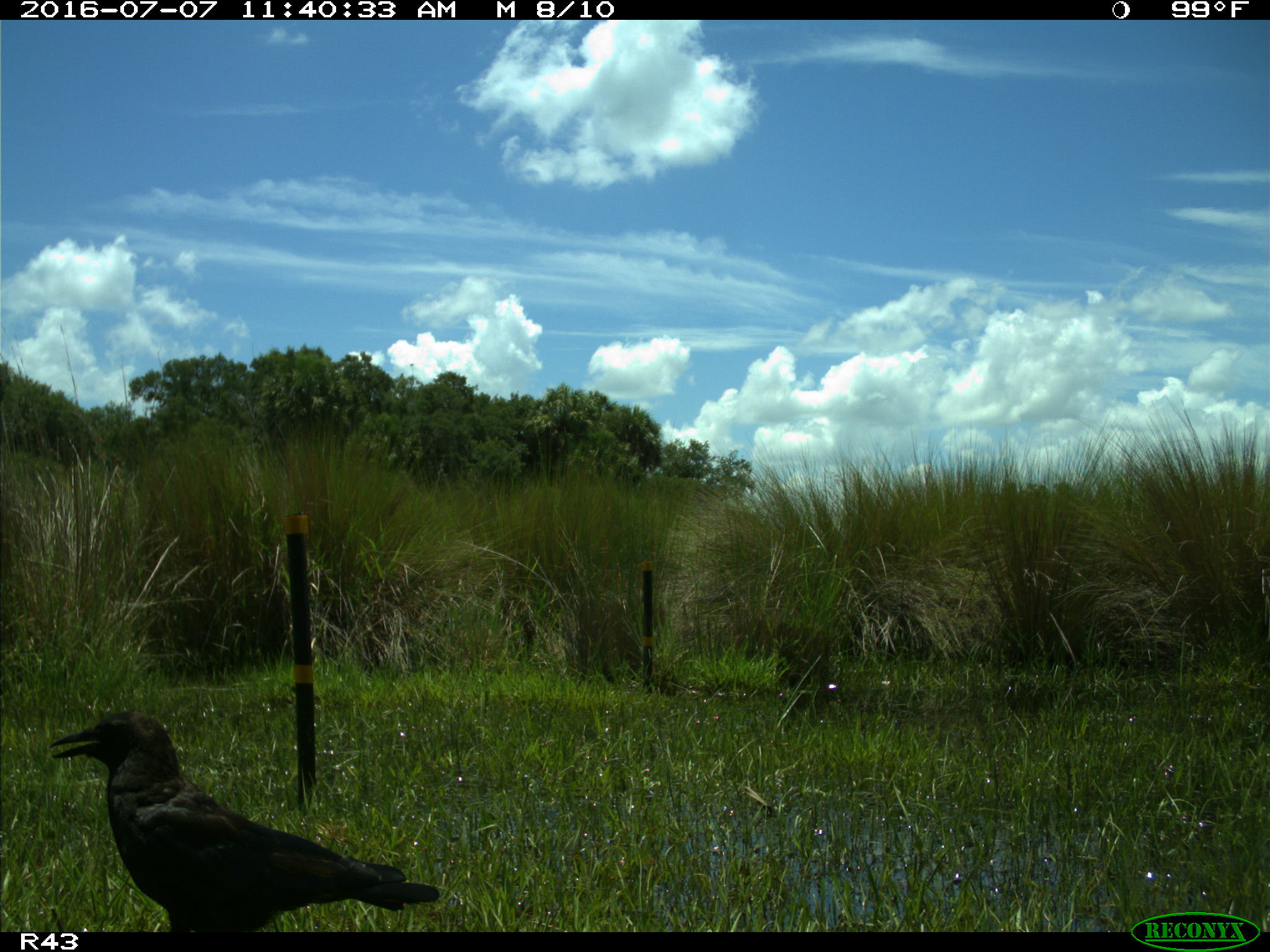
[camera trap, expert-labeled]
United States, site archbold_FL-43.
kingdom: Animalia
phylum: Chordata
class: Aves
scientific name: Aves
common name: birds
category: unidentified bird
Unidentified bird (birds) (Aves).